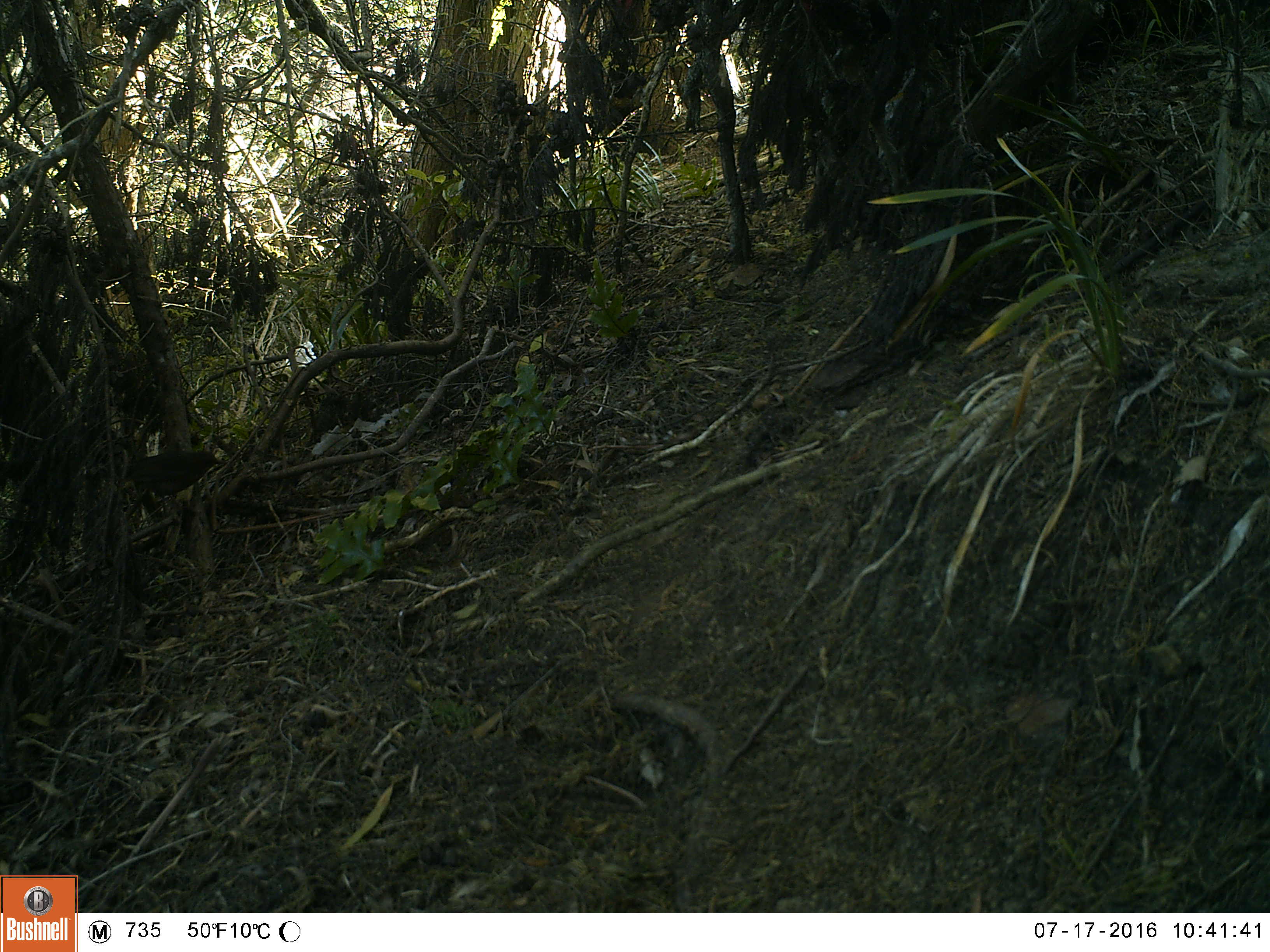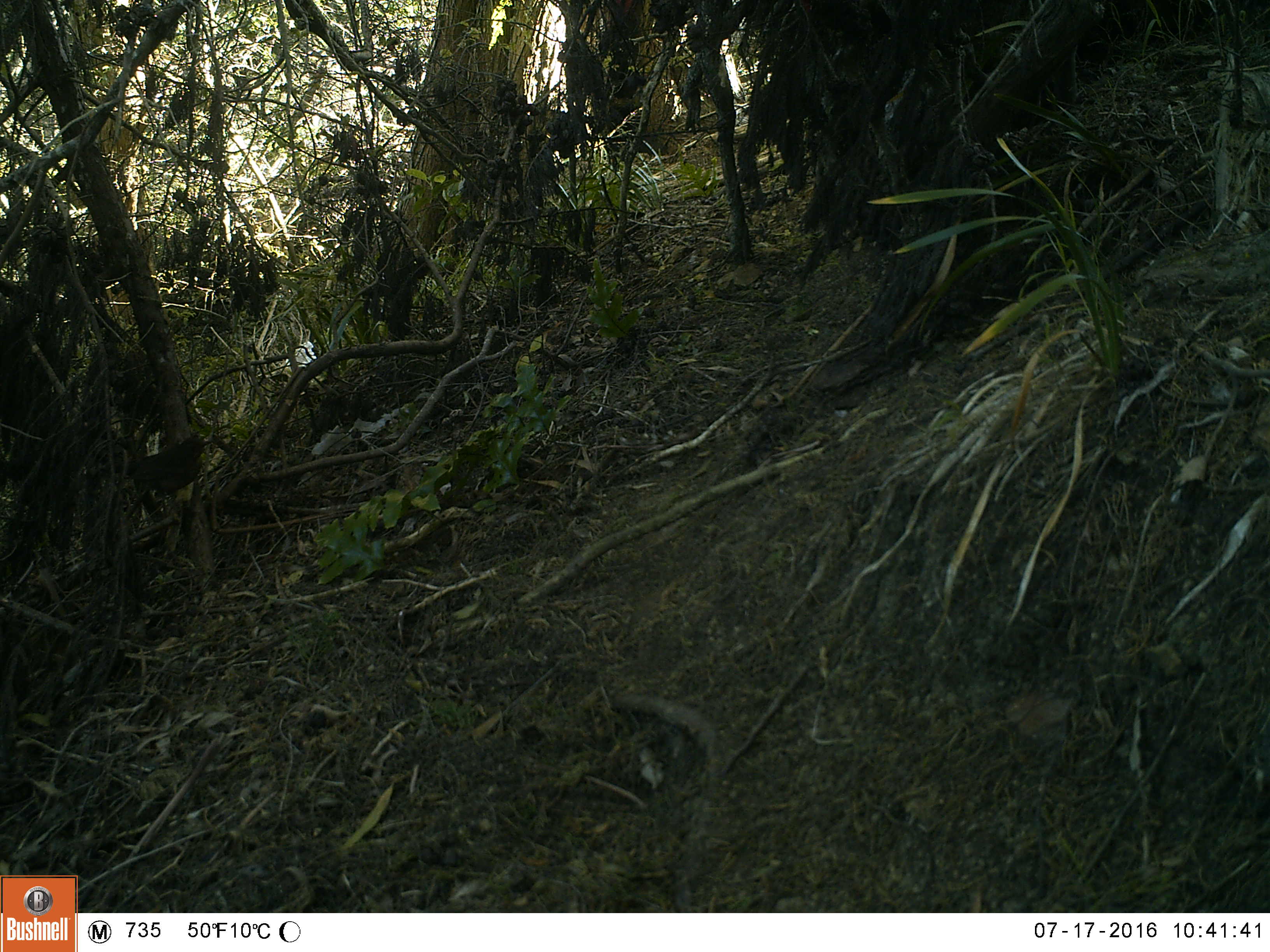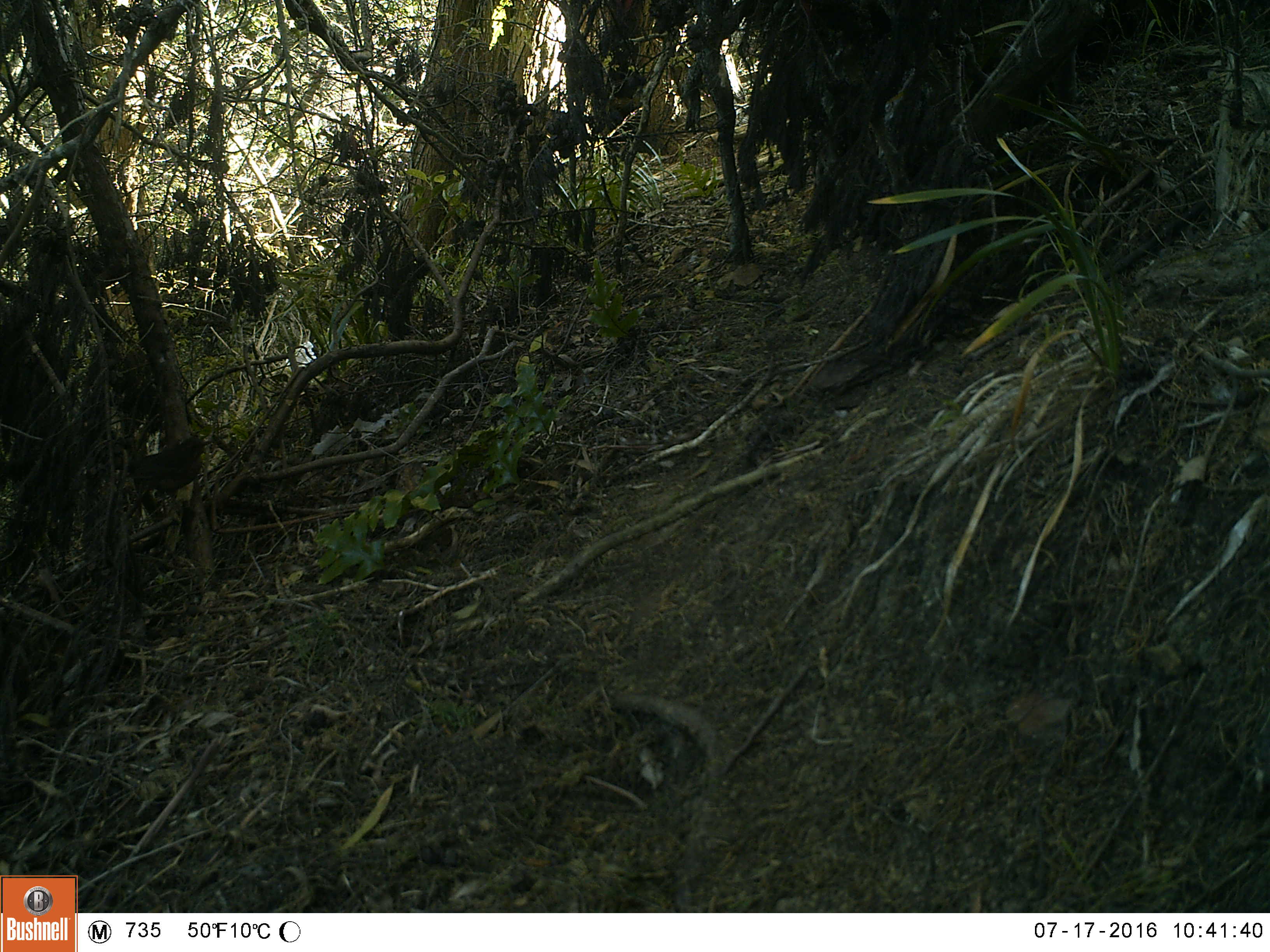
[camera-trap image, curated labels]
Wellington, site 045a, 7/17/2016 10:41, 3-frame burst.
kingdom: Animalia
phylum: Chordata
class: Aves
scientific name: Aves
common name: bird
Bird (Aves).